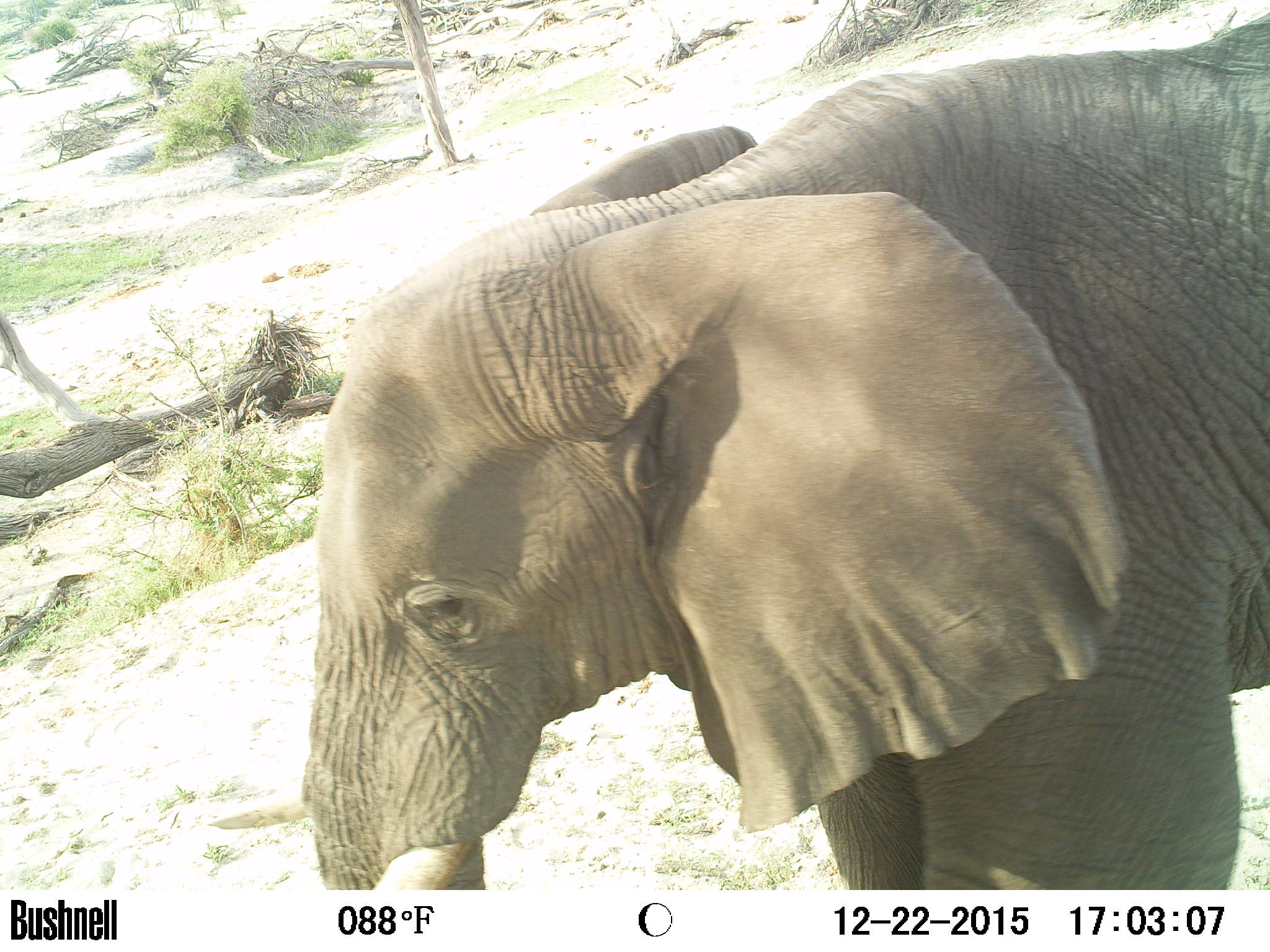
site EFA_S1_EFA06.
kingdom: Animalia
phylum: Chordata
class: Mammalia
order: Proboscidea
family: Elephantidae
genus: Loxodonta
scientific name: Loxodonta africana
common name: african bush elephant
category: elephant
Elephant (african bush elephant) (Loxodonta africana), count 1. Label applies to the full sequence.